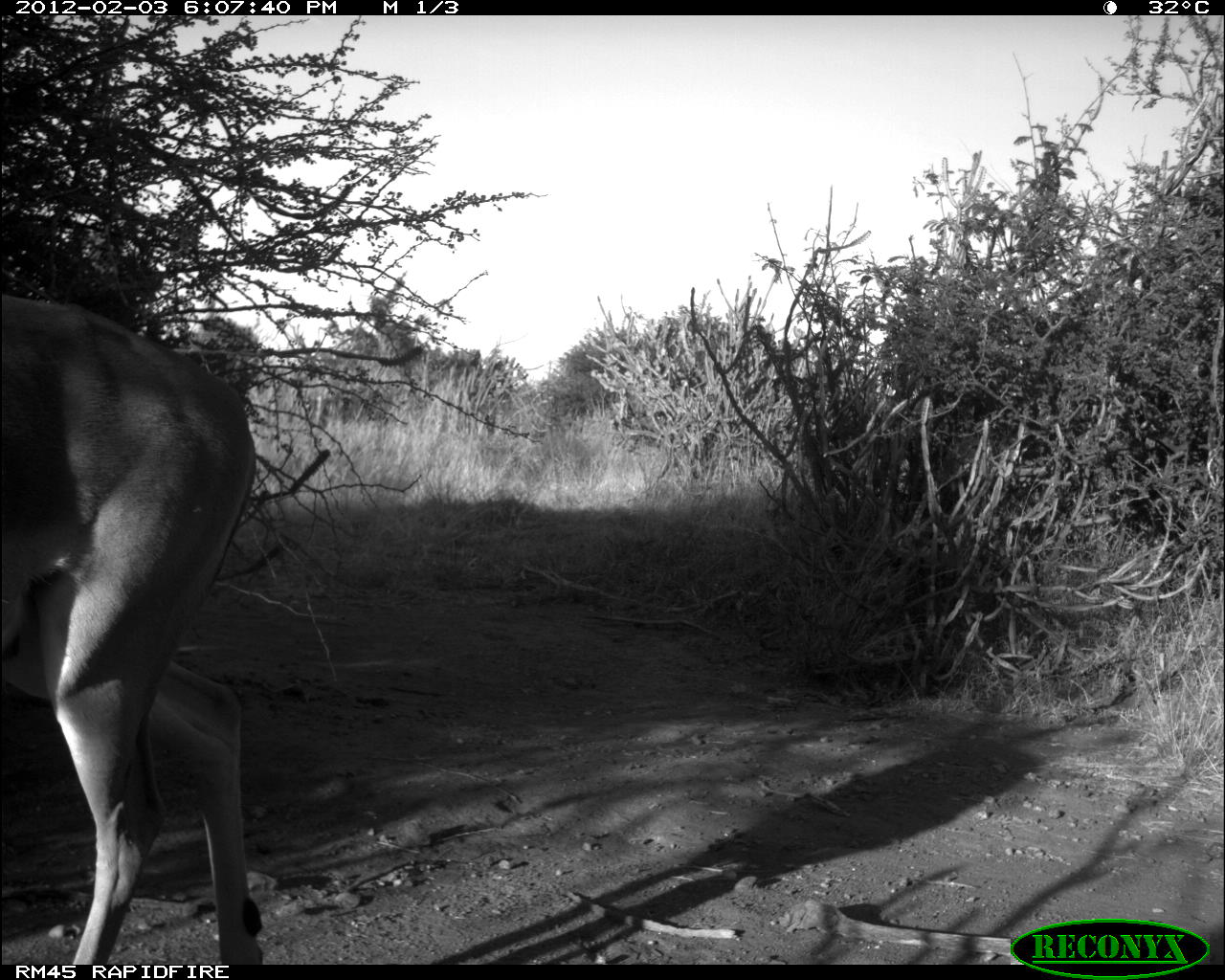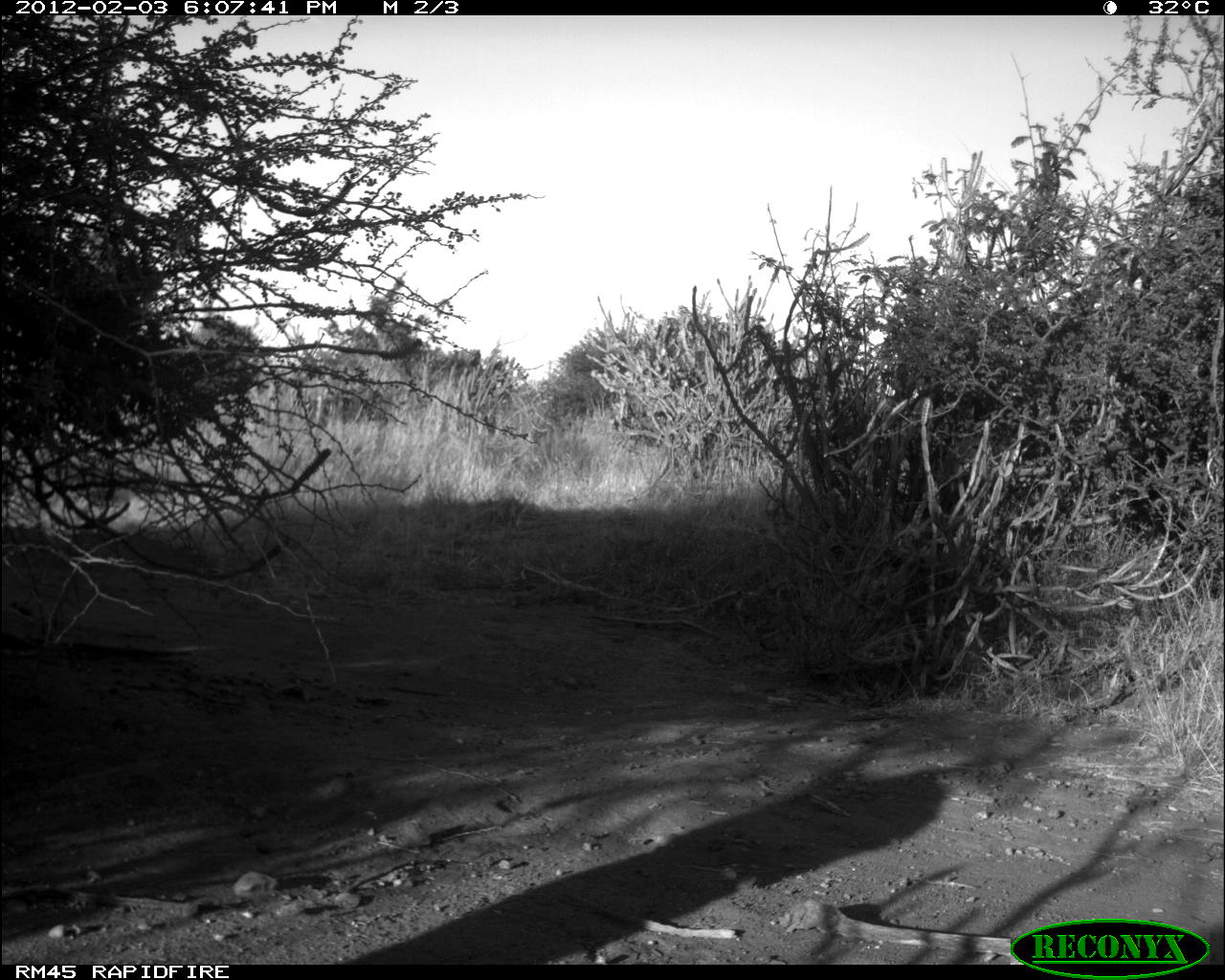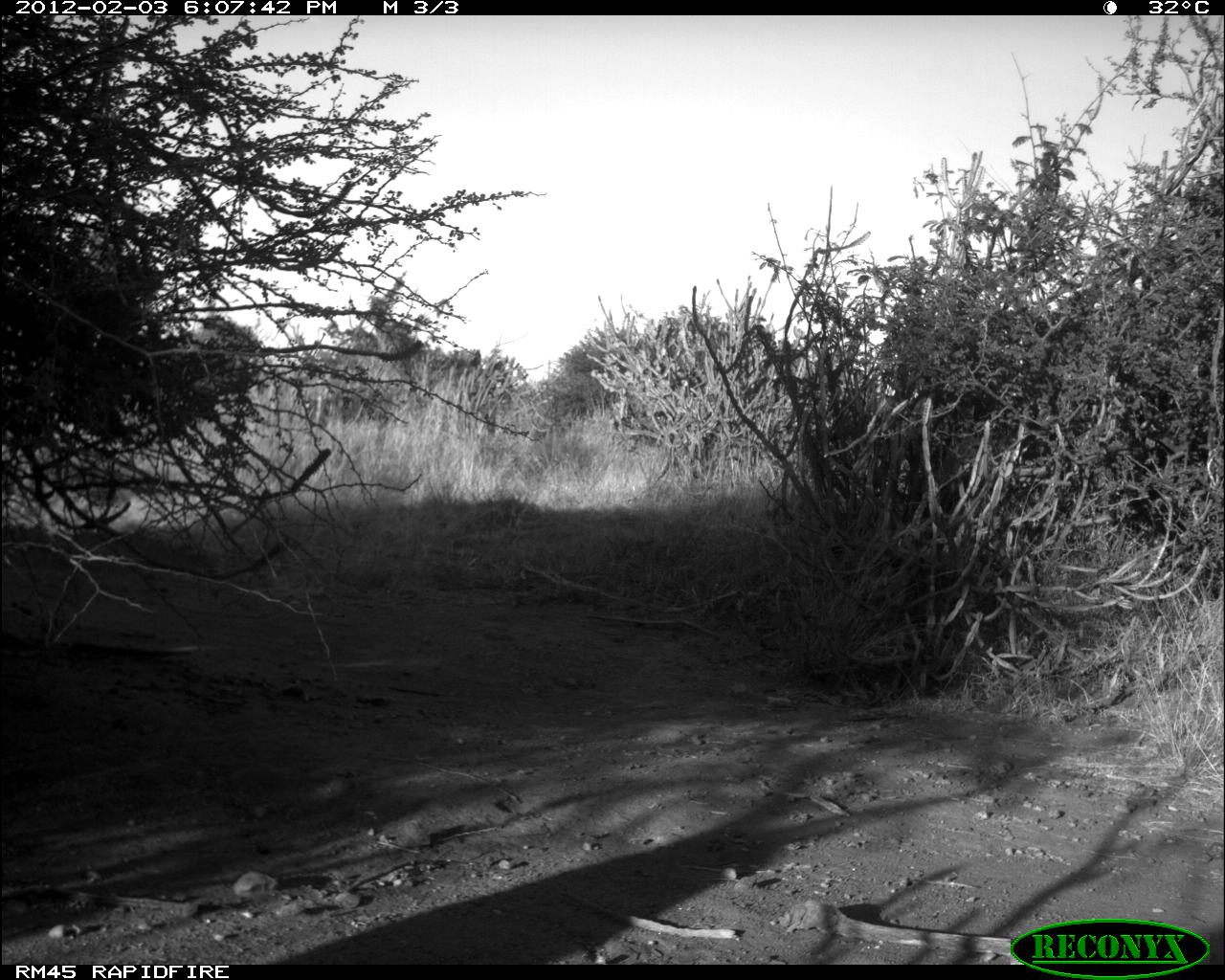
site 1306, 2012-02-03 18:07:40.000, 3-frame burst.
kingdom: Animalia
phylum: Chordata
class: Mammalia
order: Artiodactyla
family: Bovidae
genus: Aepyceros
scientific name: Aepyceros melampus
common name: impala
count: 1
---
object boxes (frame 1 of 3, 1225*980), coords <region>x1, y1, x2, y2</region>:
aepyceros melampus: <region>0, 288, 264, 967</region>